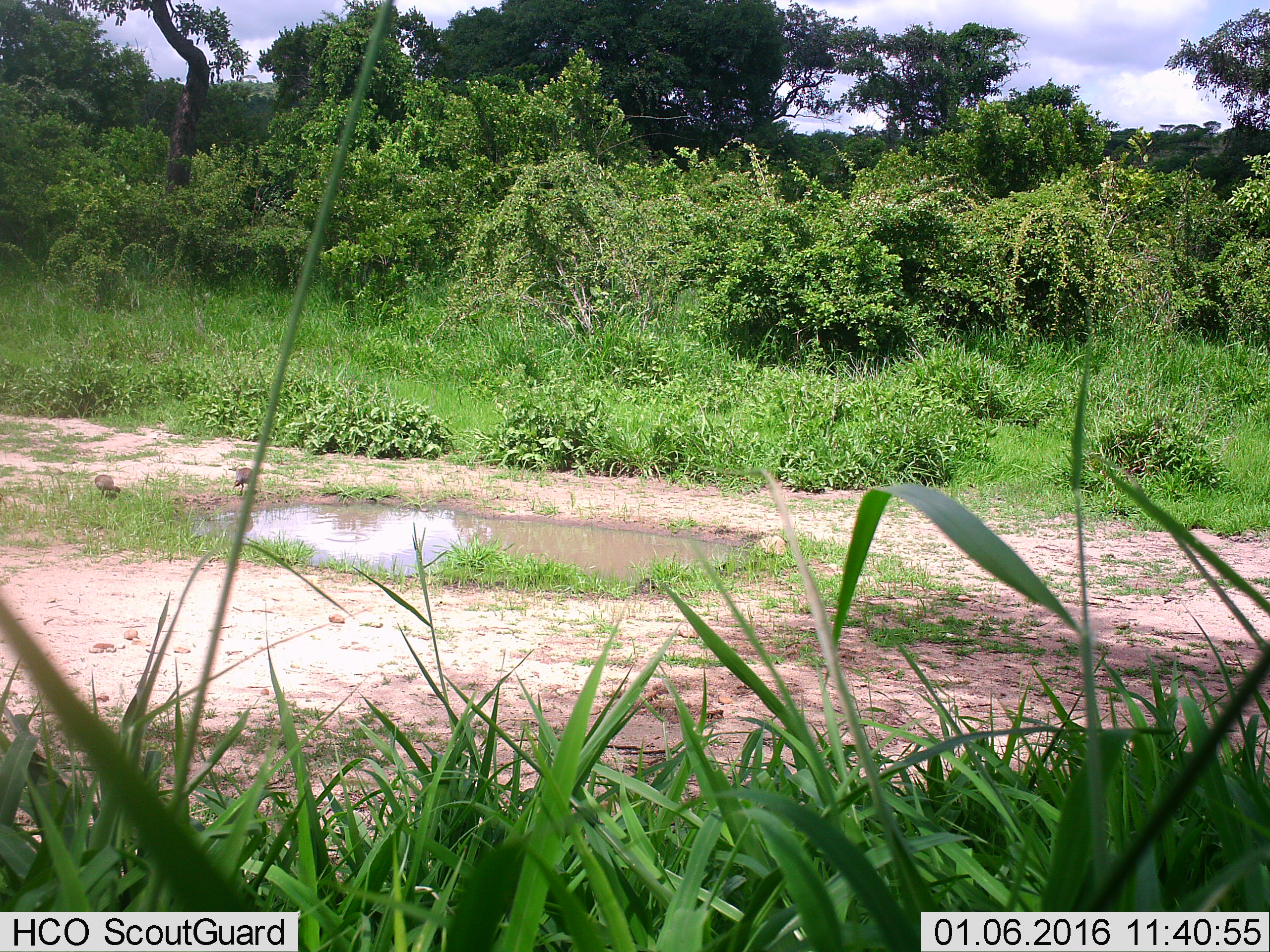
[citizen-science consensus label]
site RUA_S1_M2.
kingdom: Animalia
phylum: Chordata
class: Aves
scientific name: Aves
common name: bird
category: birdother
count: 2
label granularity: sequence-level